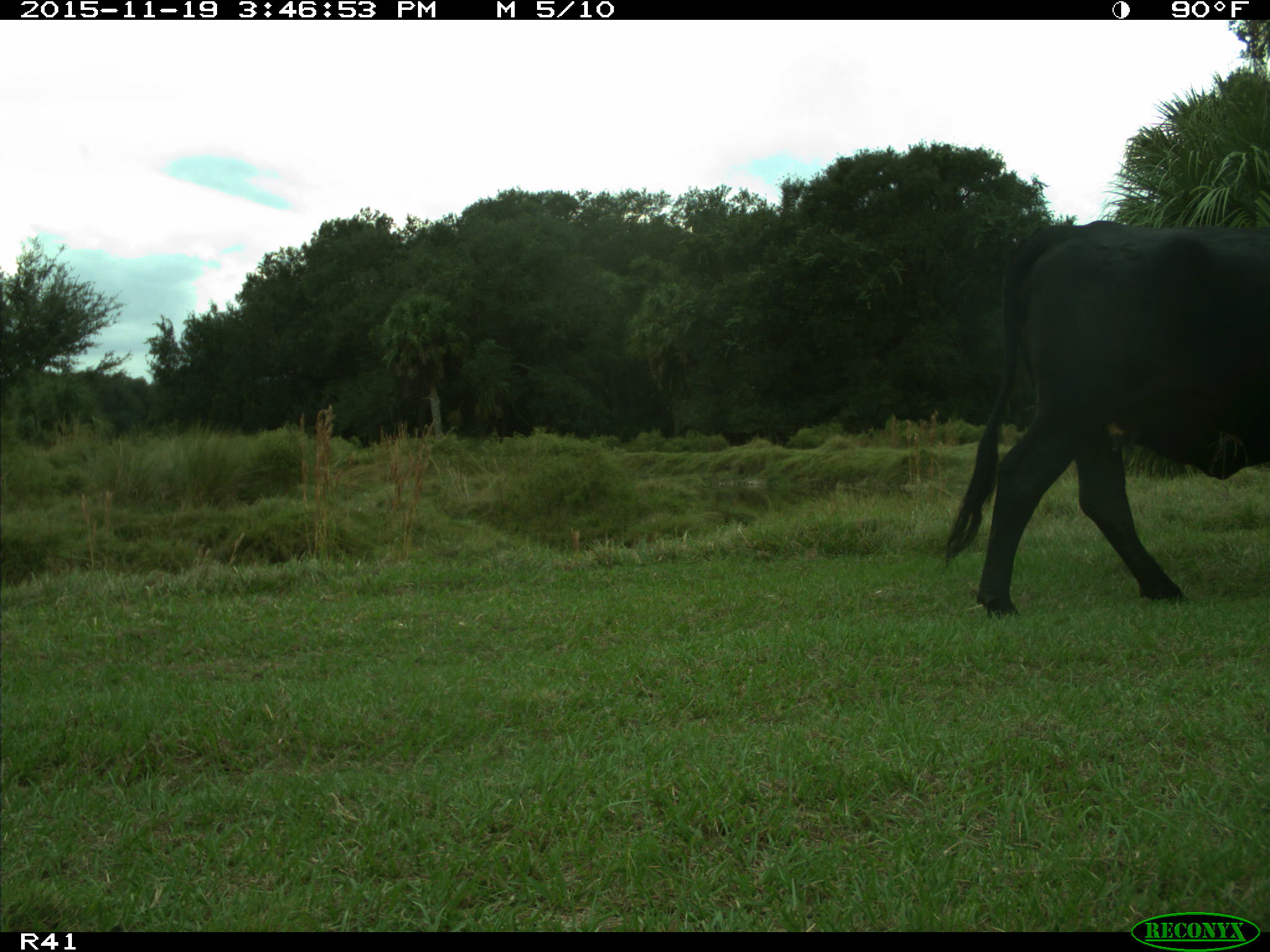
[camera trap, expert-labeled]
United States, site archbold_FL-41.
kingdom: Animalia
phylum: Chordata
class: Mammalia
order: Artiodactyla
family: Bovidae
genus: Bos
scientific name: Bos taurus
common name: domestic cow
Bos taurus (domestic cow).